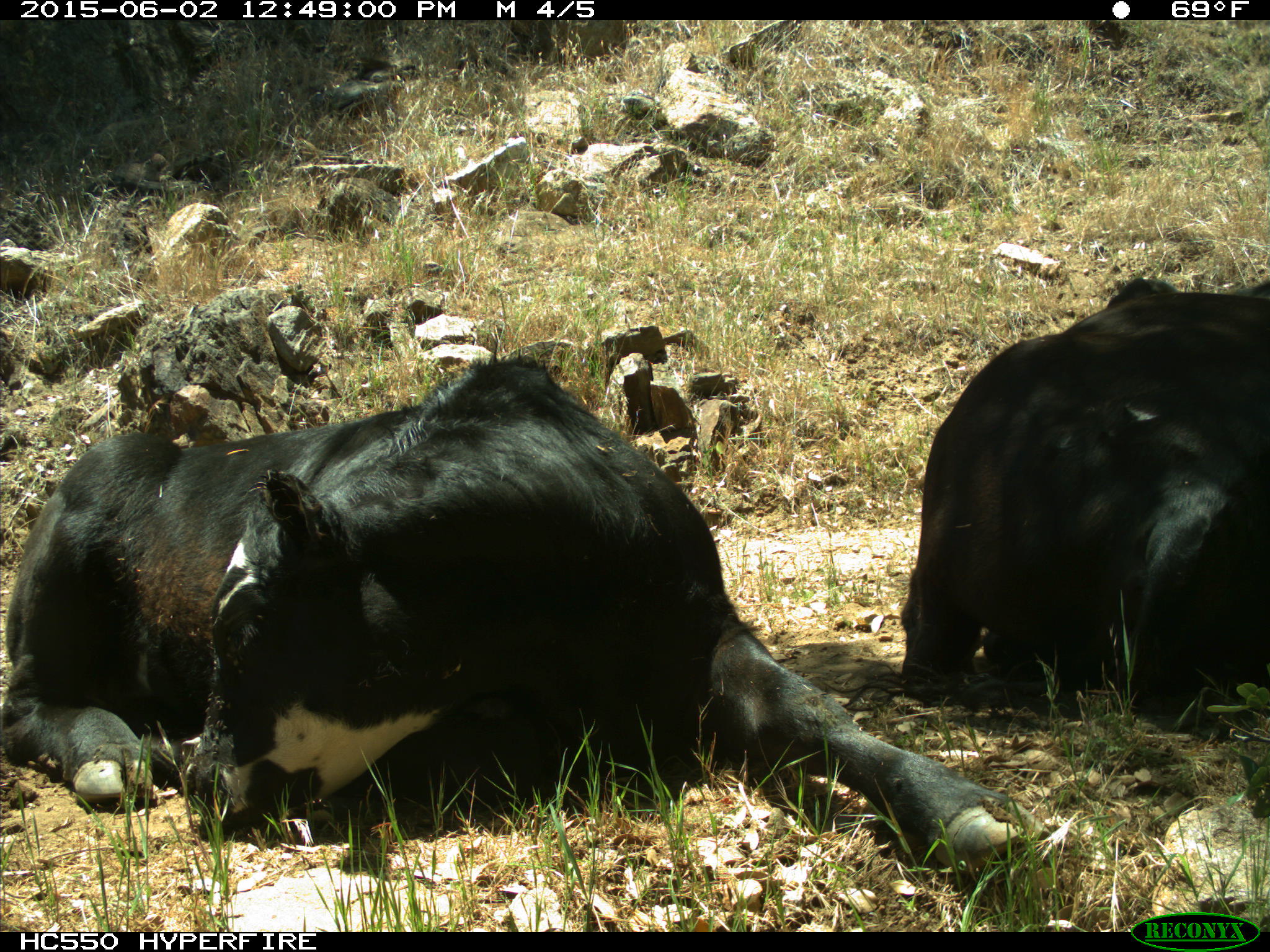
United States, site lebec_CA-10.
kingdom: Animalia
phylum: Chordata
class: Mammalia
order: Artiodactyla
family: Bovidae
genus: Bos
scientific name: Bos taurus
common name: domestic cow